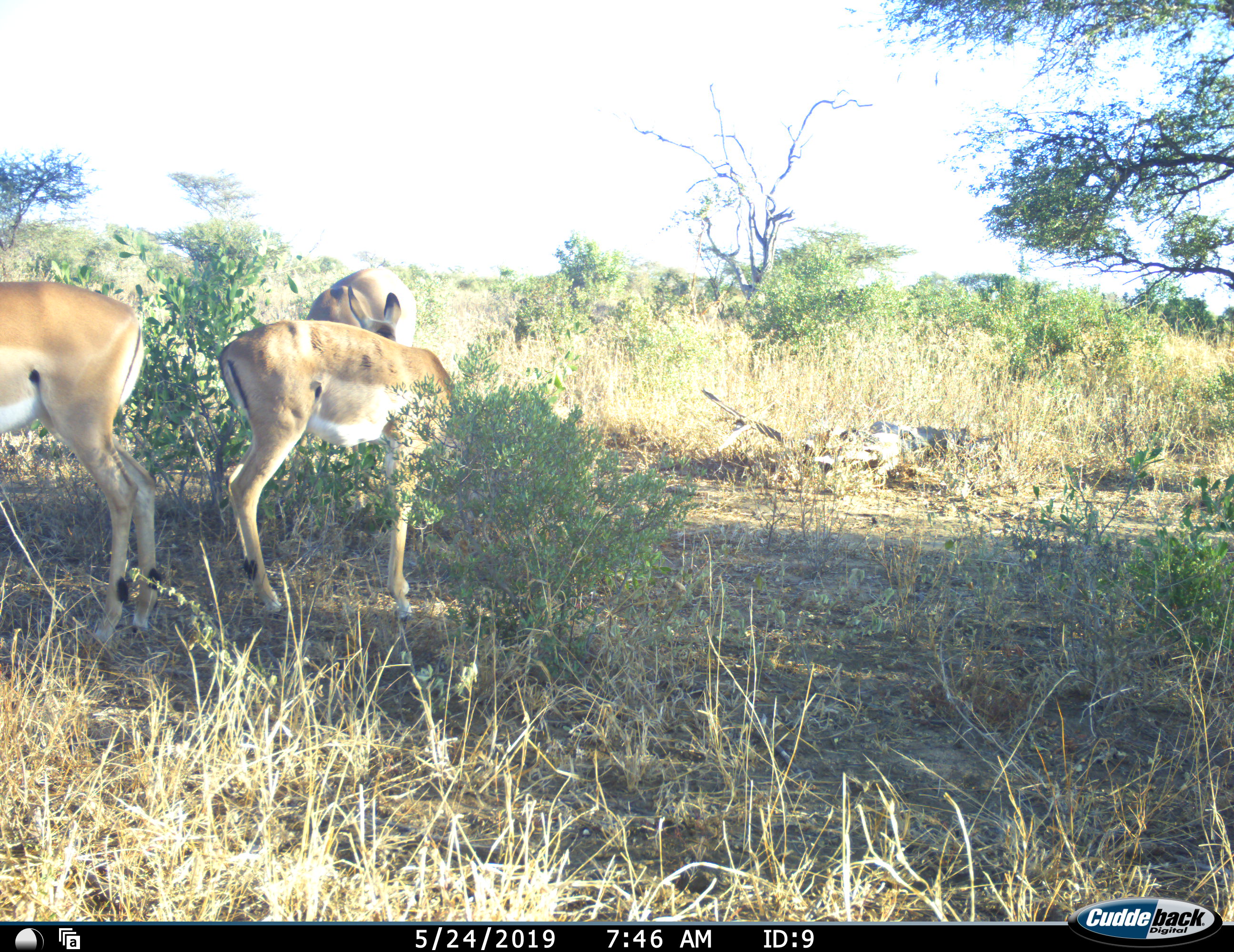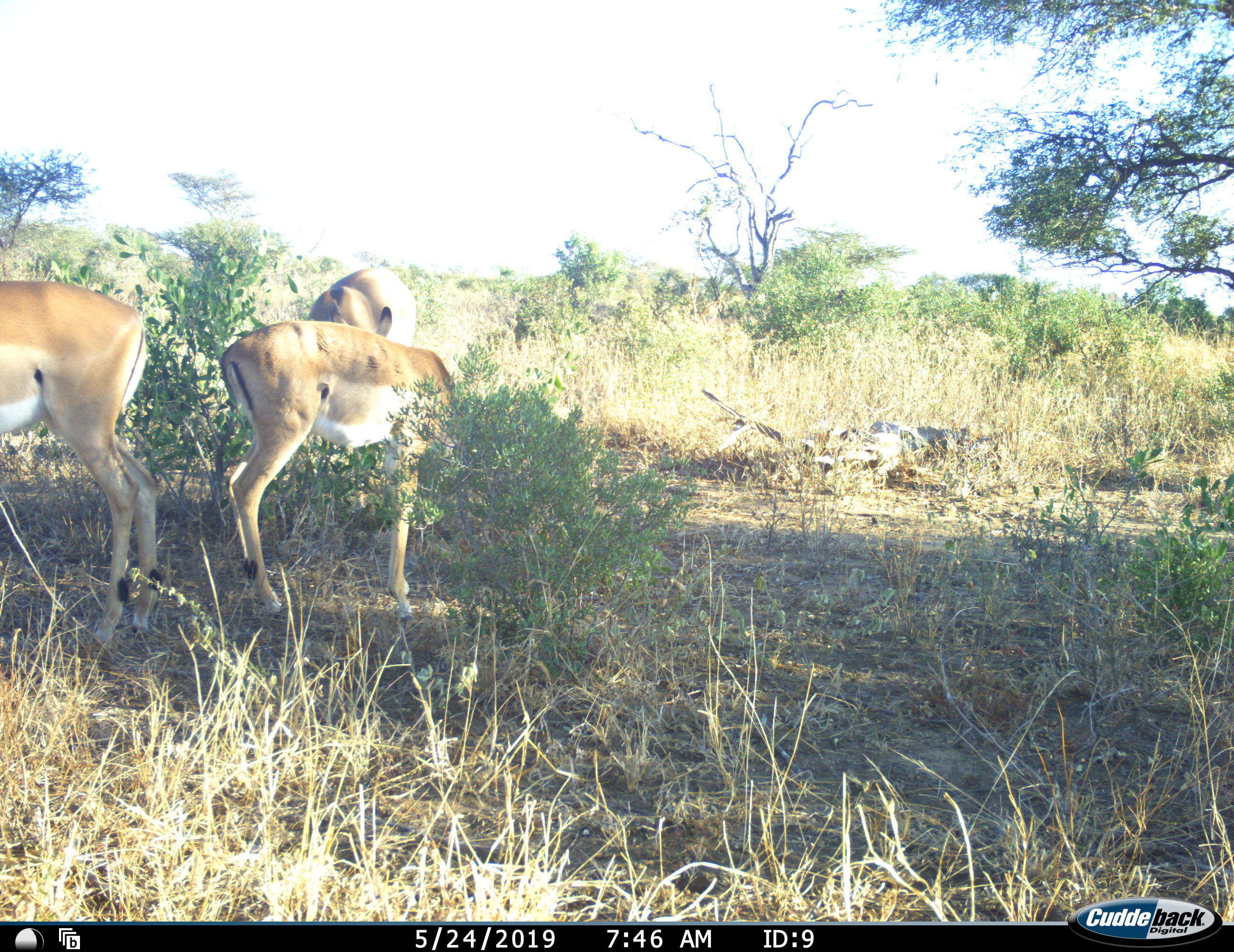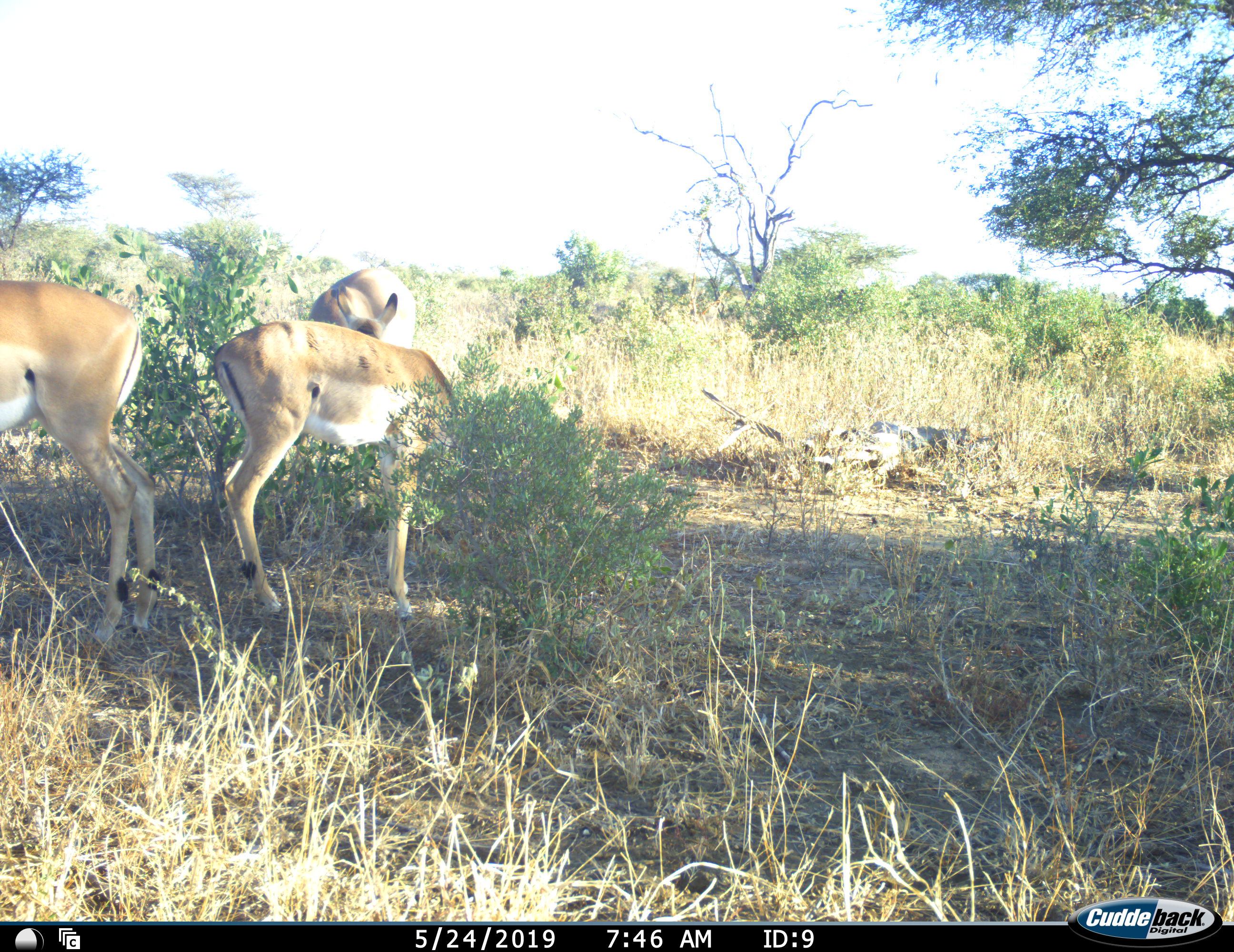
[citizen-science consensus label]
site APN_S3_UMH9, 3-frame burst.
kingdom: Animalia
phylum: Chordata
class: Mammalia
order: Artiodactyla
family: Bovidae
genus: Aepyceros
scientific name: Aepyceros melampus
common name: impala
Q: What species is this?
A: Impala (Aepyceros melampus).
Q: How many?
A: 3.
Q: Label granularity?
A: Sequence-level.